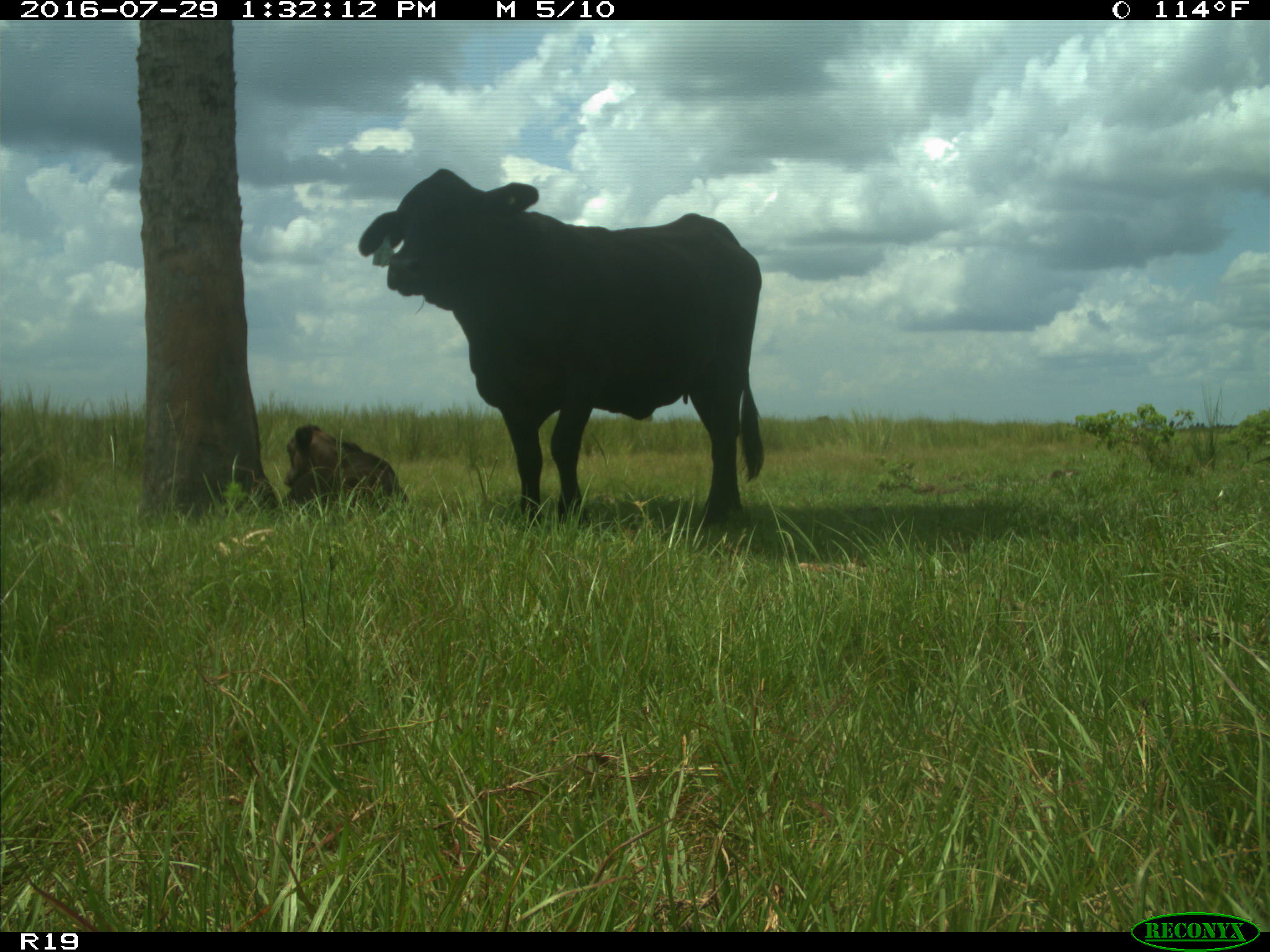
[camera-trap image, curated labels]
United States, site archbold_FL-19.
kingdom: Animalia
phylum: Chordata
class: Mammalia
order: Artiodactyla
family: Bovidae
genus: Bos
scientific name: Bos taurus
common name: domestic cow